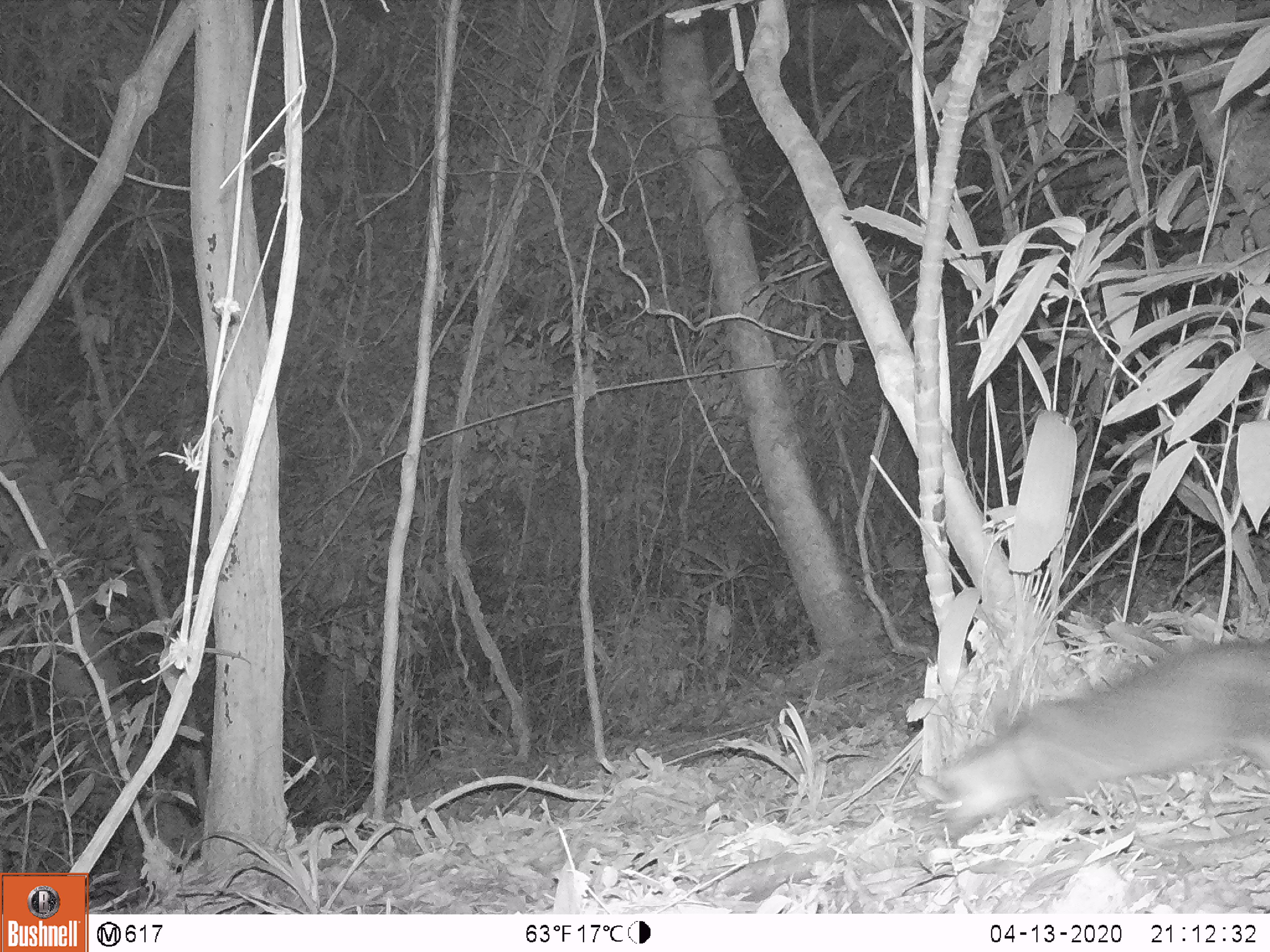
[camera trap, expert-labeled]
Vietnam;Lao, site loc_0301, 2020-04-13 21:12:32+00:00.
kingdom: Animalia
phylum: Chordata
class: Mammalia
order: Carnivora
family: Mustelidae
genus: Melogale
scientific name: Melogale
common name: ferret badger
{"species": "ferret badger (Melogale)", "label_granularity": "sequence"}